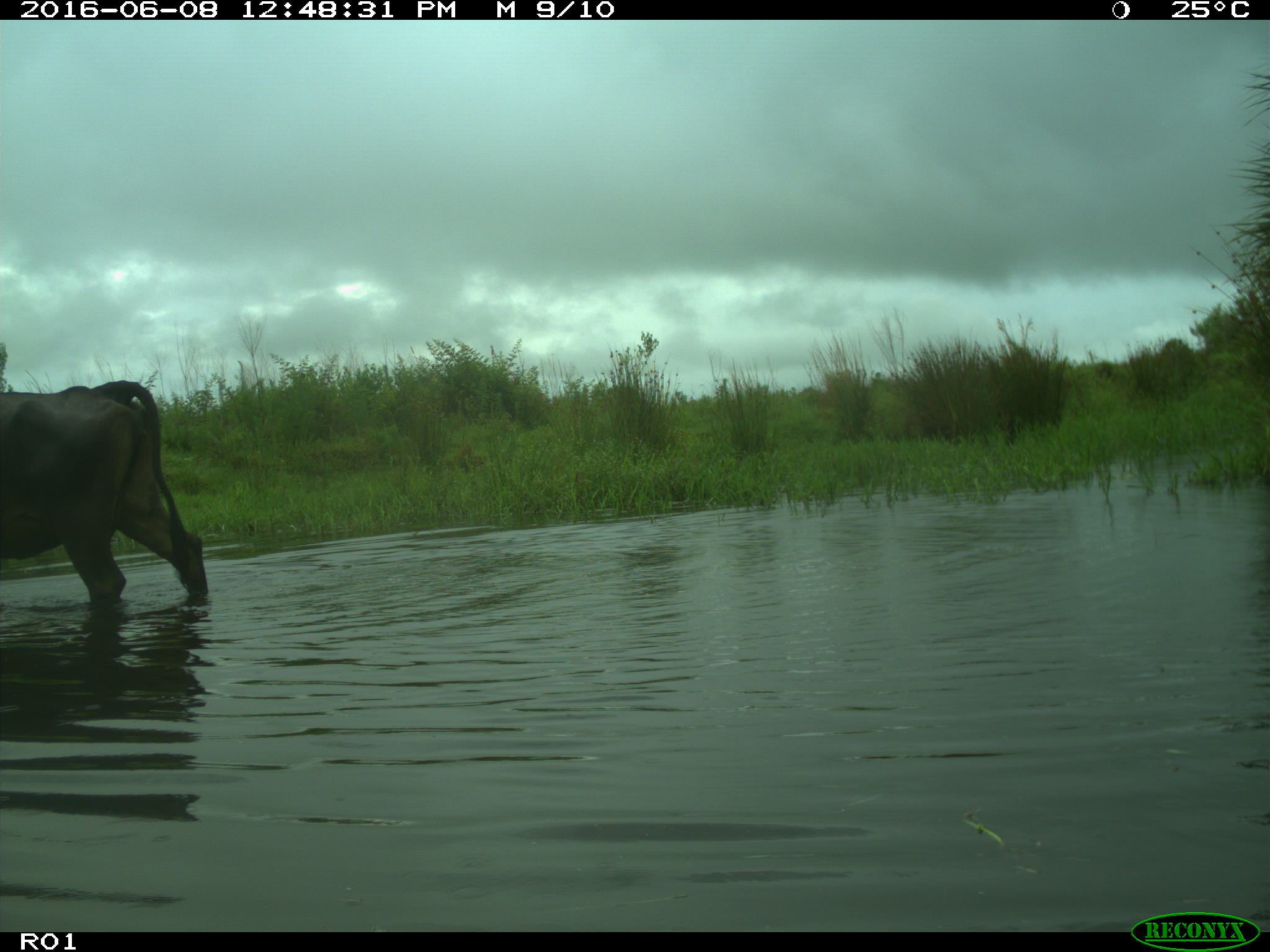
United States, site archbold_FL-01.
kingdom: Animalia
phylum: Chordata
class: Mammalia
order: Artiodactyla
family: Bovidae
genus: Bos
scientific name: Bos taurus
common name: domestic cow